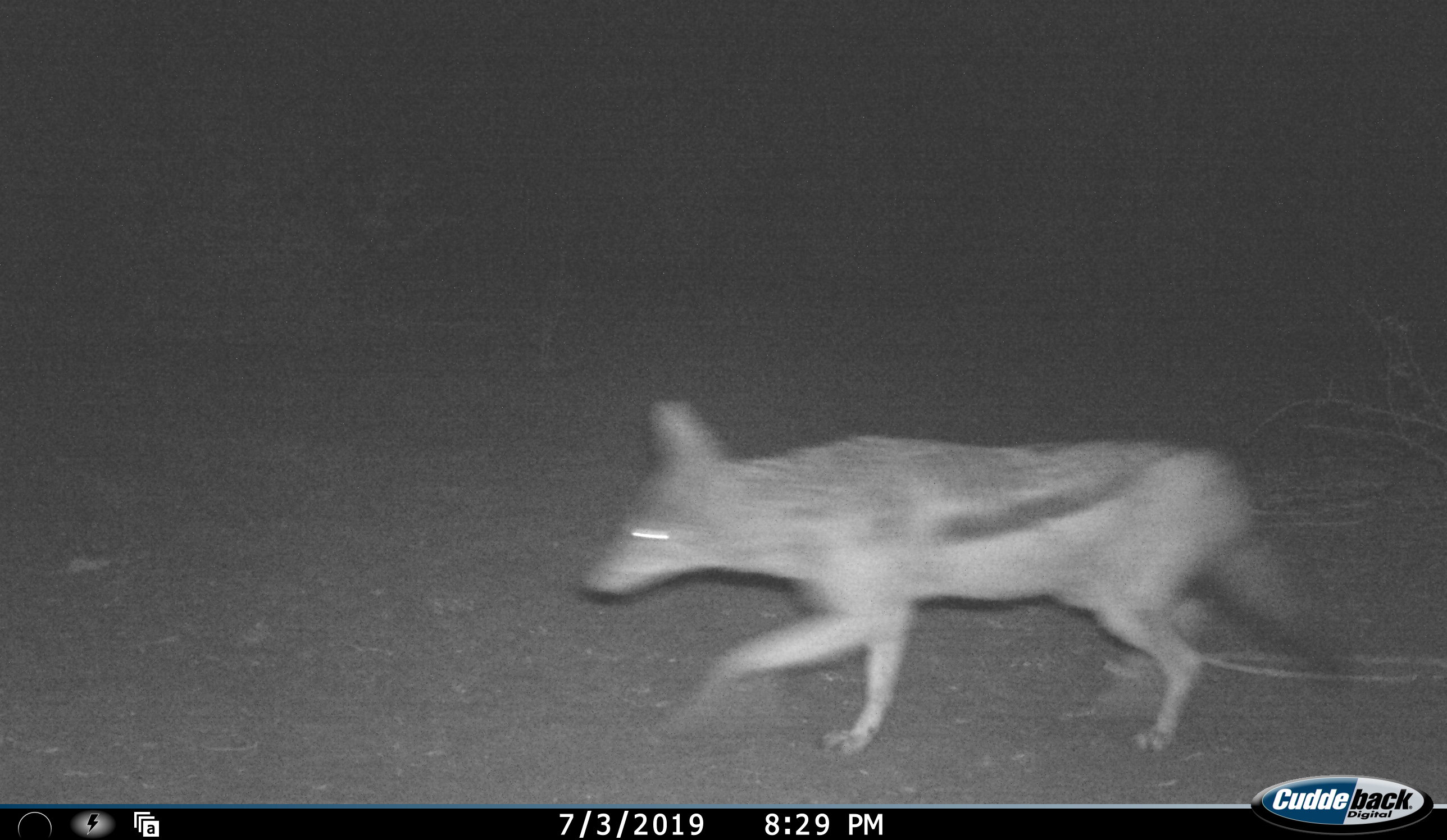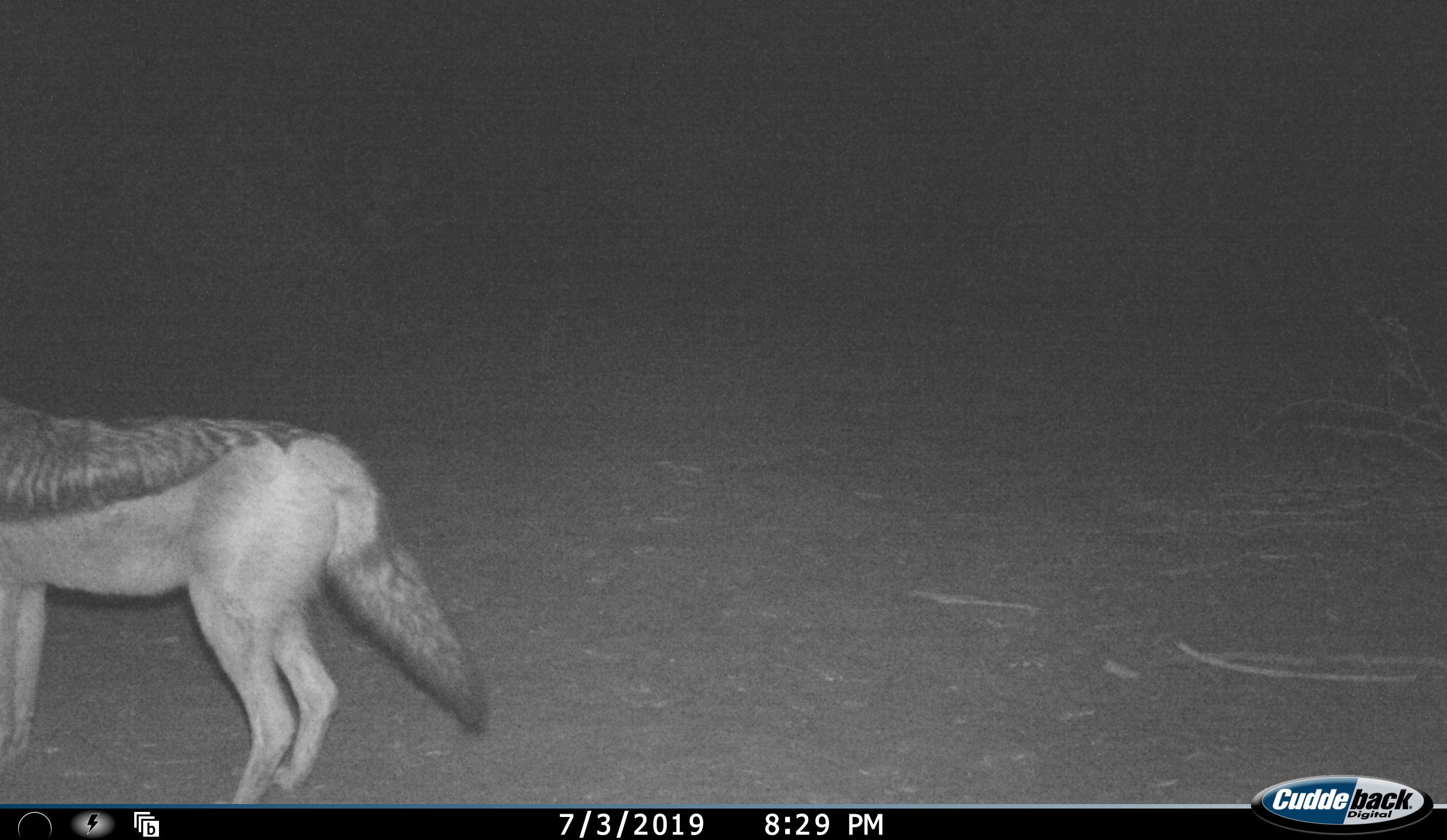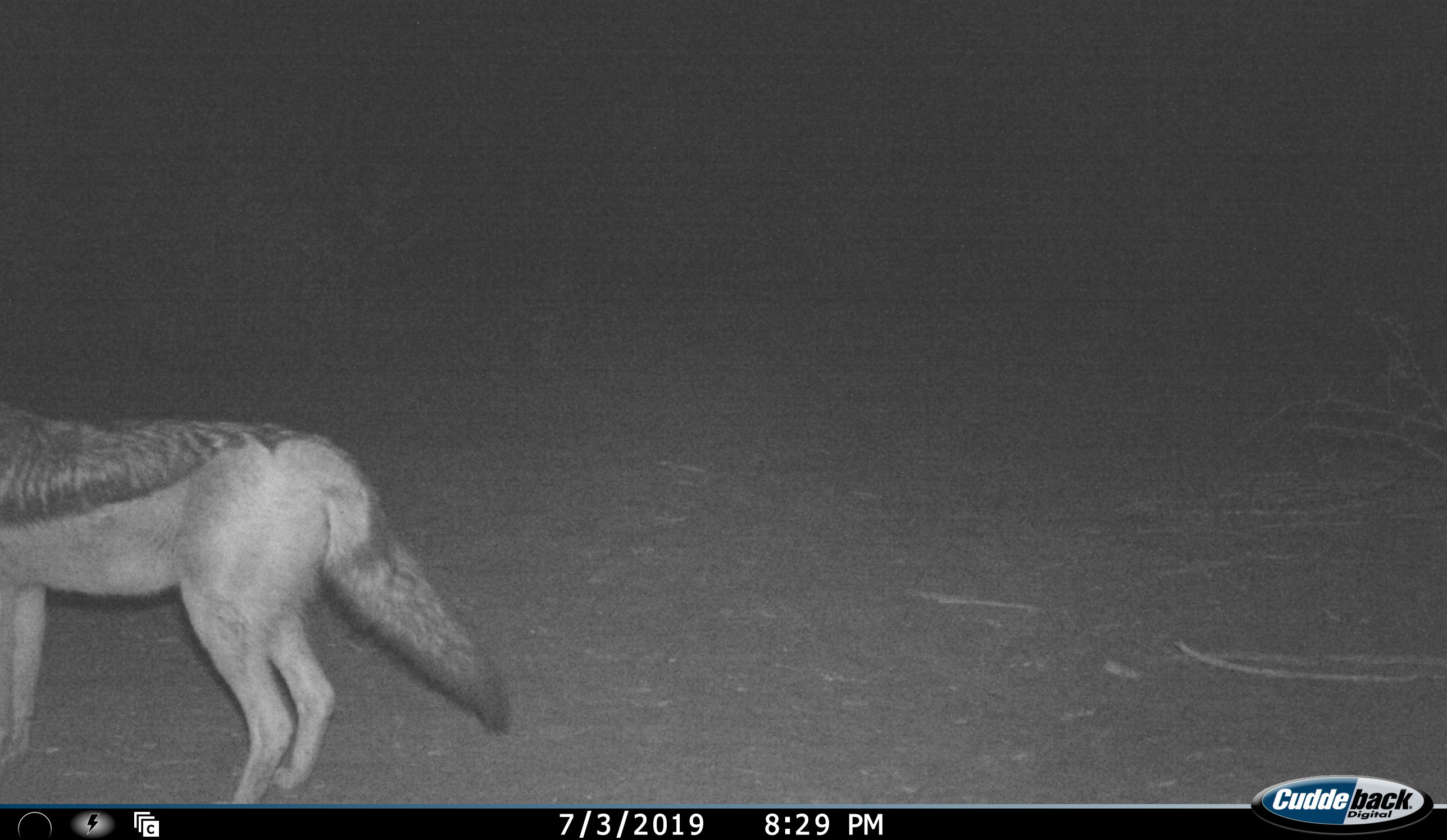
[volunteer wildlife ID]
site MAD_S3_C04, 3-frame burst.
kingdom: Animalia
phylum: Chordata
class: Mammalia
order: Carnivora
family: Canidae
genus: Lupulella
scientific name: Lupulella mesomelas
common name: black-backed jackal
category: jackalblackbacked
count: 1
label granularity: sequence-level